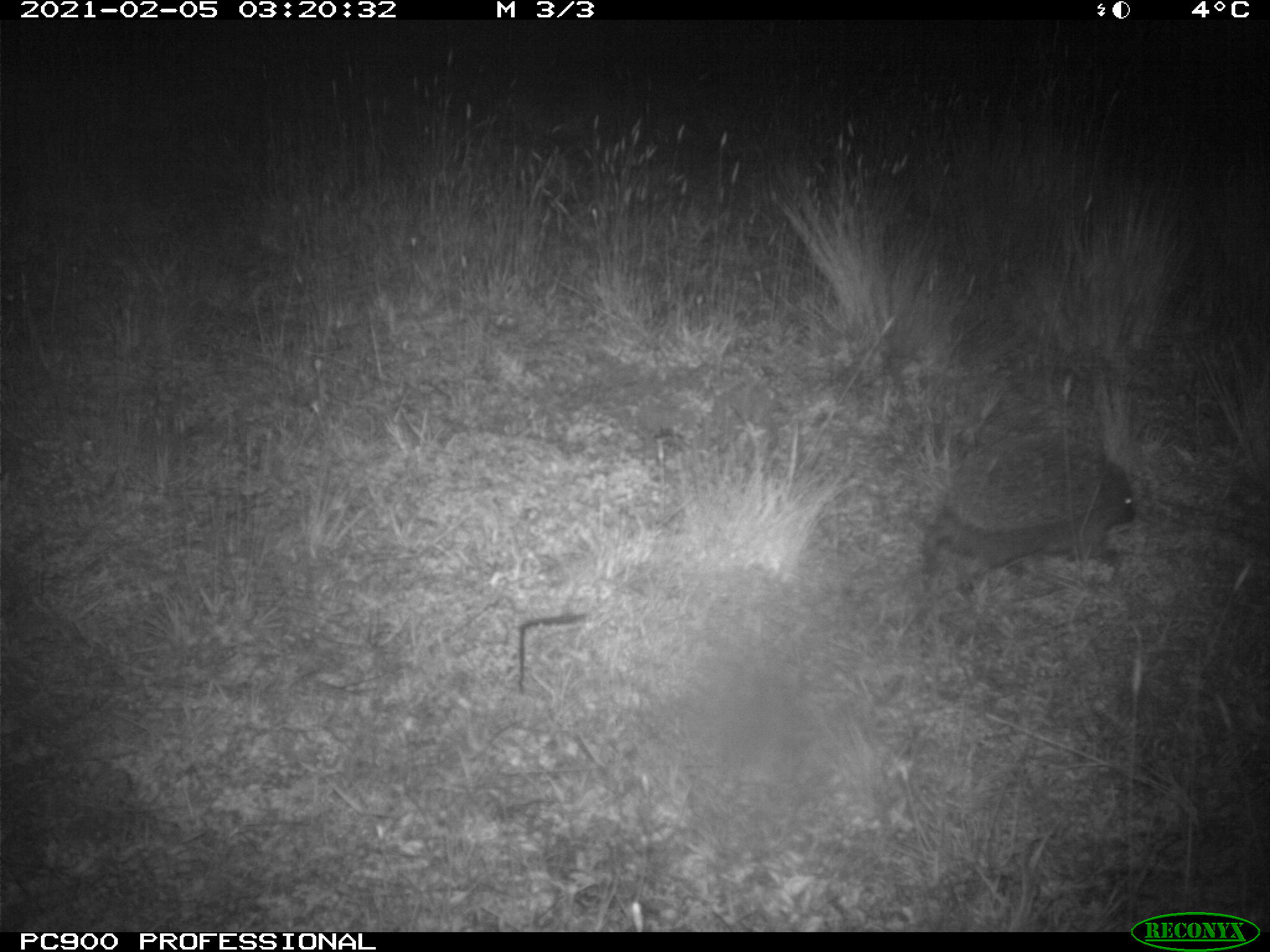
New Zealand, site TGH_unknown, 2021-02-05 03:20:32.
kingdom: Animalia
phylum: Chordata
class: Mammalia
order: Eulipotyphla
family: Erinaceidae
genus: Erinaceus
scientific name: Erinaceus europaeus europaeus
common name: european hedgehog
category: hedgehog